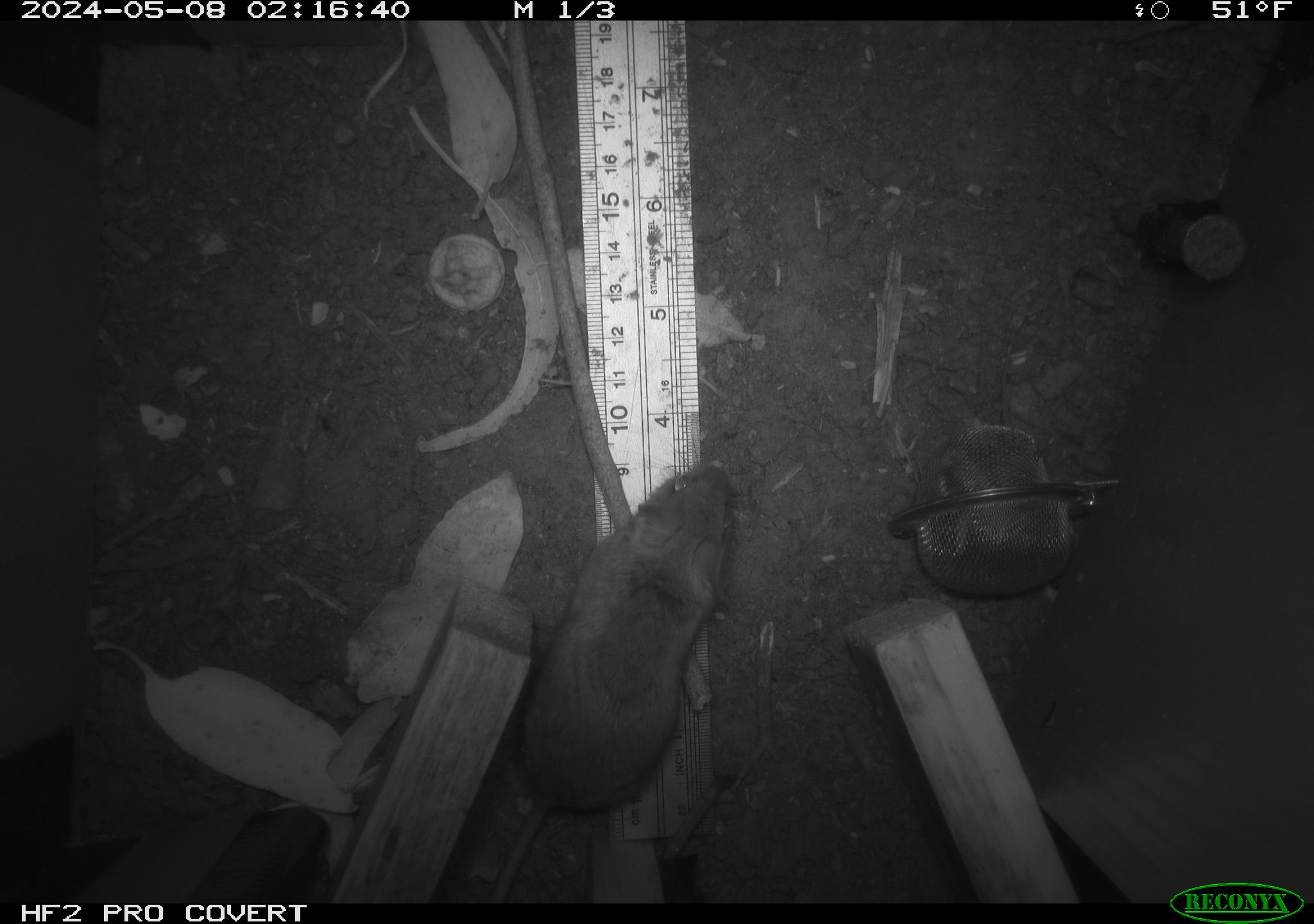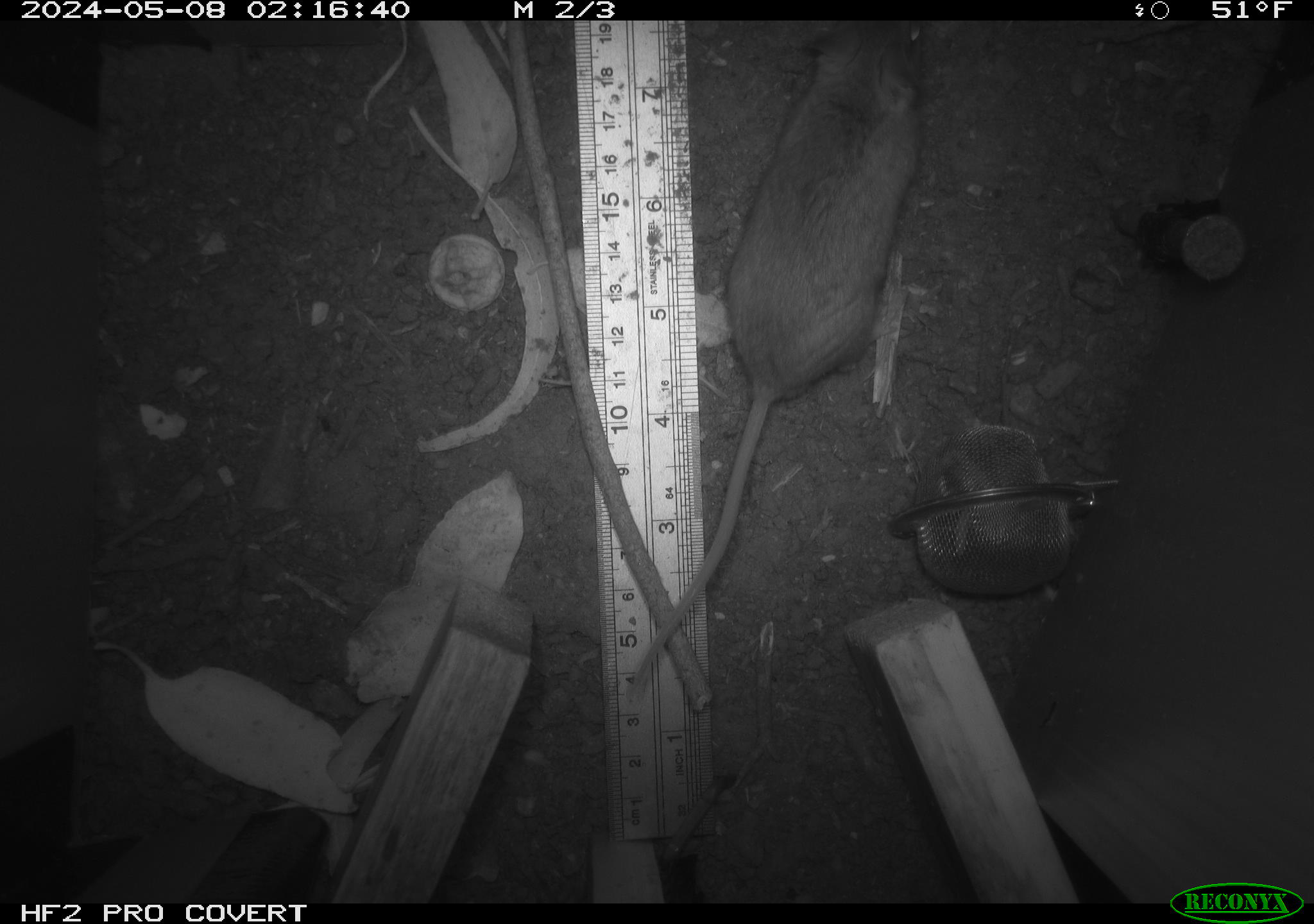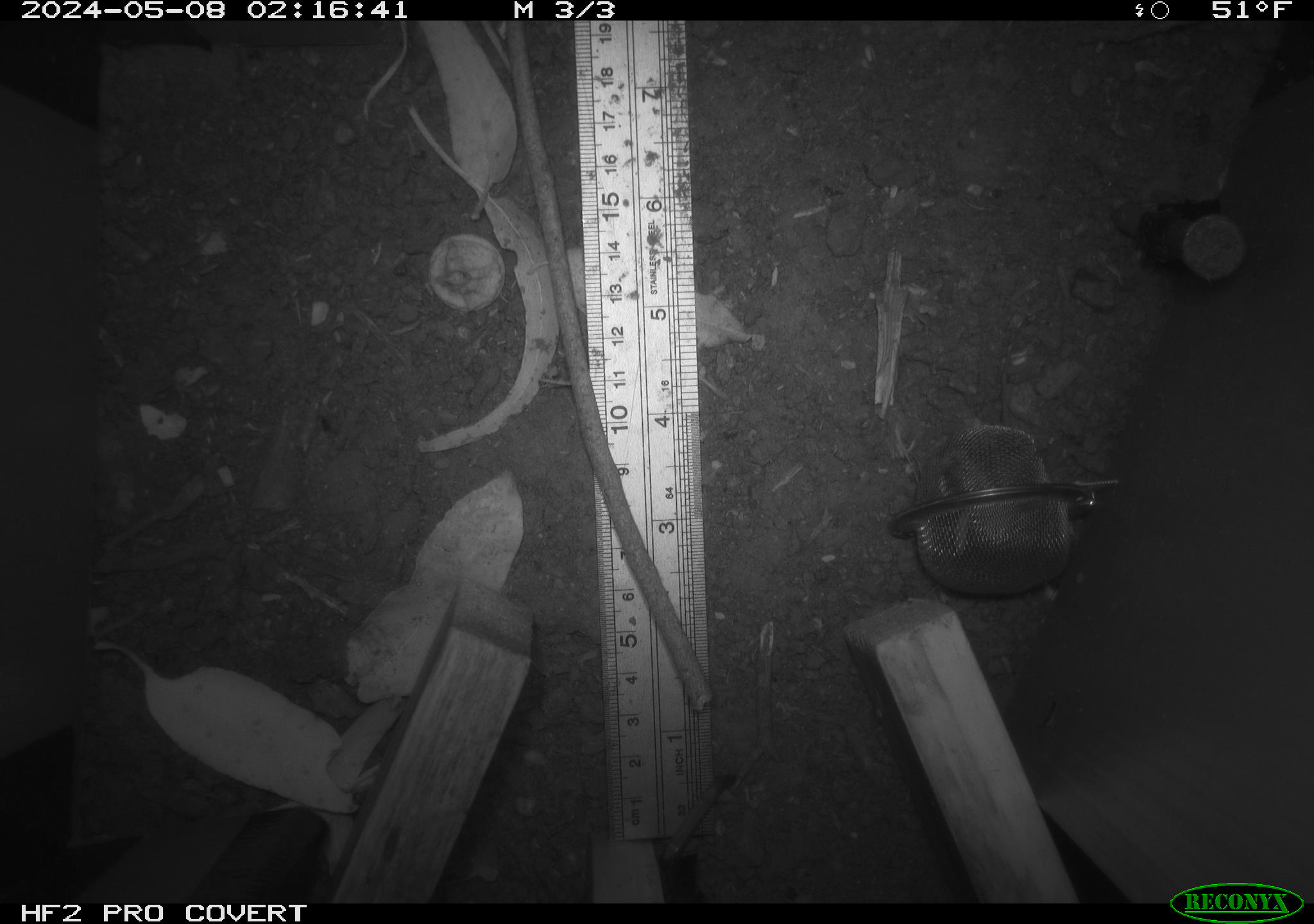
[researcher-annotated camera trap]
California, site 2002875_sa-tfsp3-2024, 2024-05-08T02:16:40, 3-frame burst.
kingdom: Animalia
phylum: Chordata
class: Mammalia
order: Rodentia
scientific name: Rodentia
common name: mouse species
Mouse species (Rodentia).